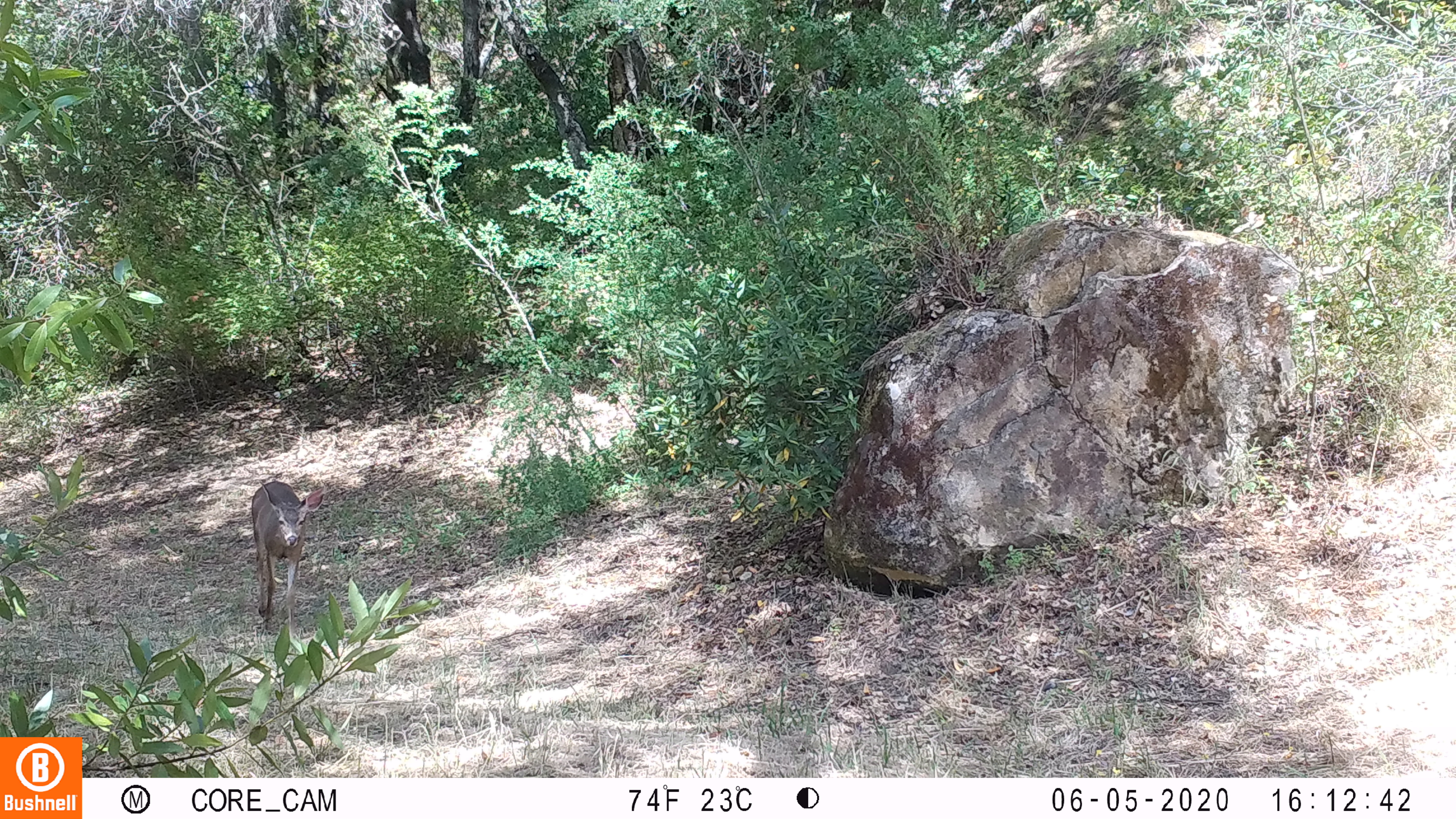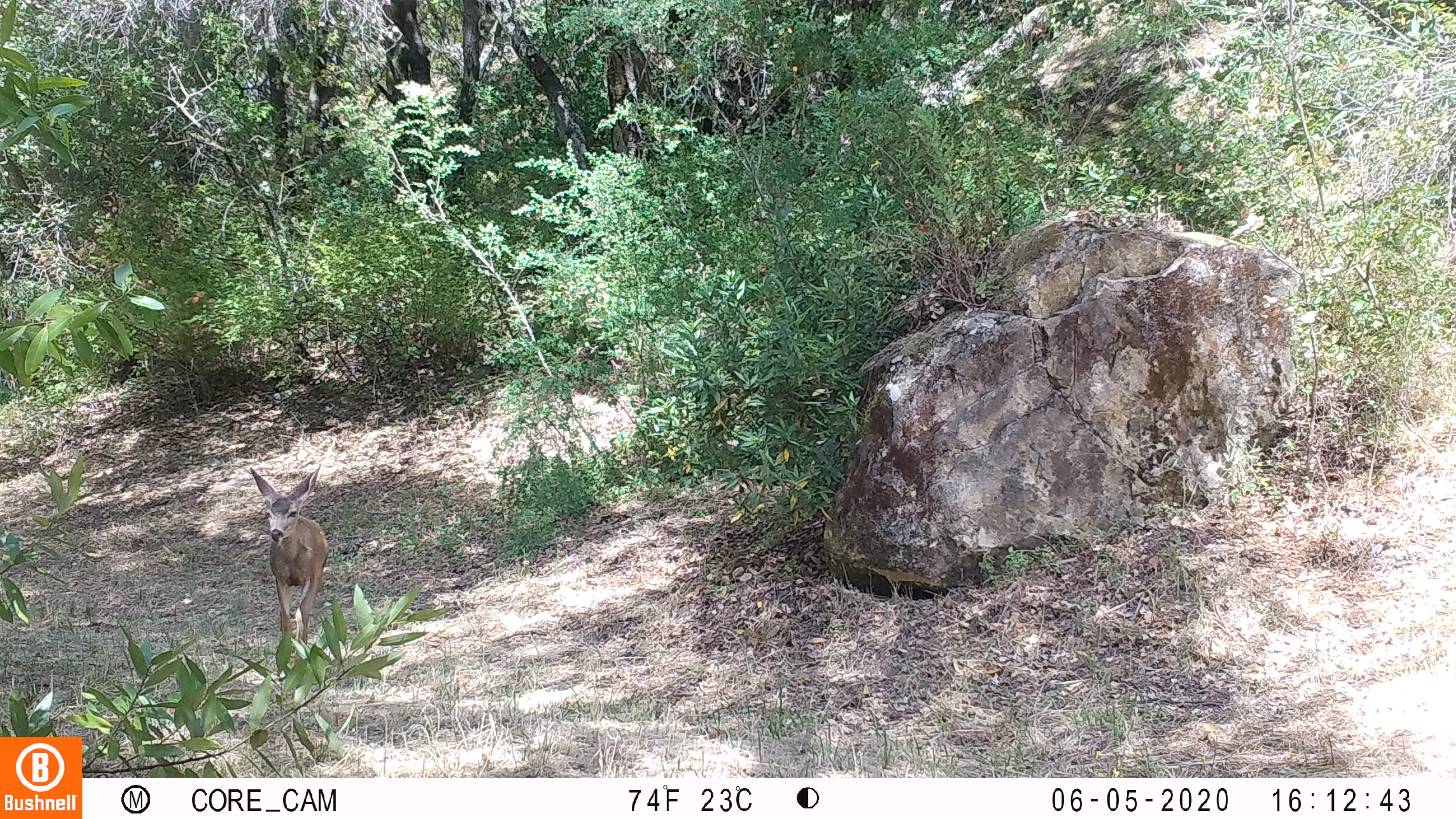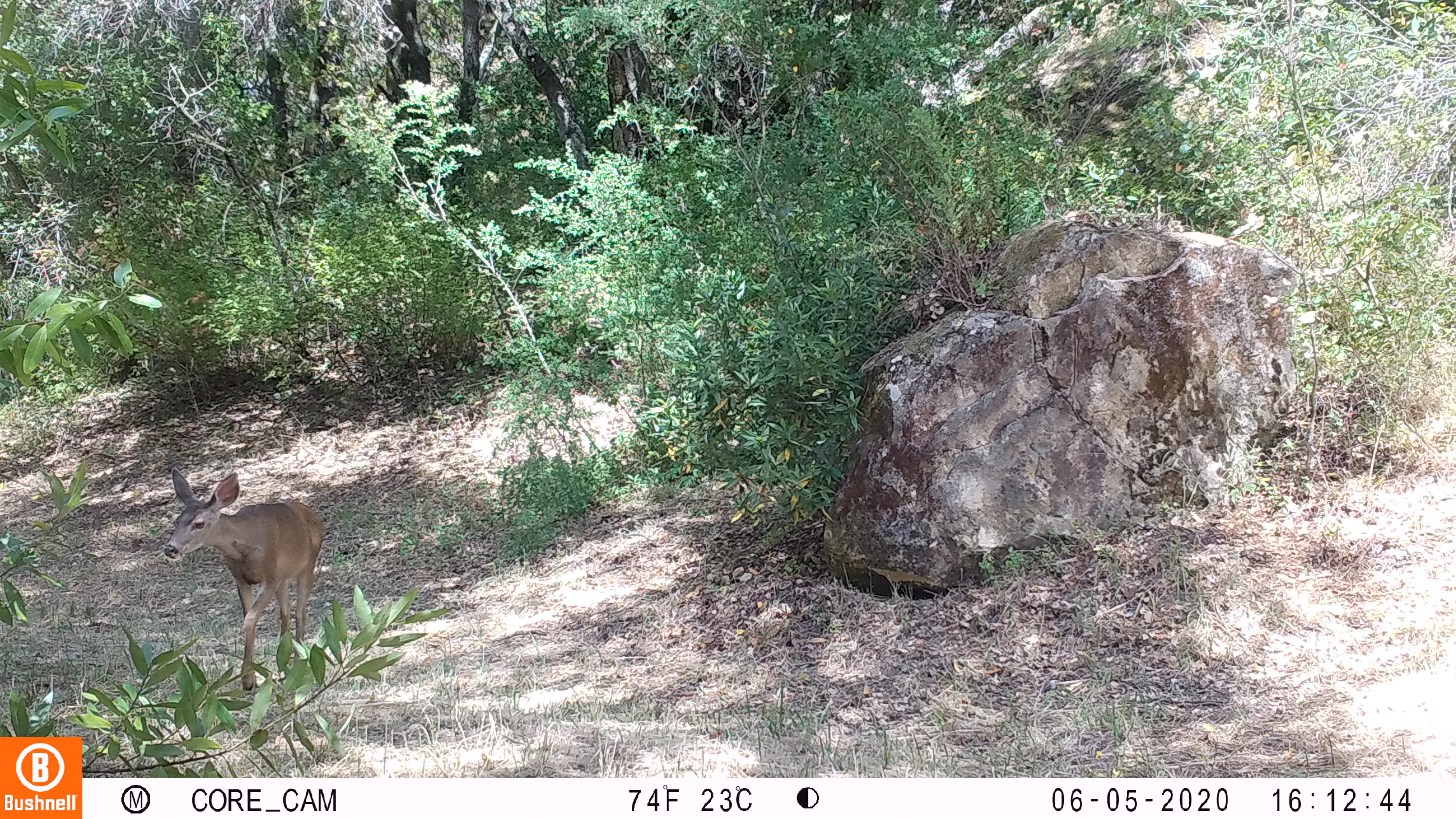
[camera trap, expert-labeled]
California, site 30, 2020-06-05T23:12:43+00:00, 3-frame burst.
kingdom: Animalia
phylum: Chordata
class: Mammalia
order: Artiodactyla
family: Cervidae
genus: Odocoileus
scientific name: Odocoileus hemionus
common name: mule deer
Mule deer (Odocoileus hemionus).